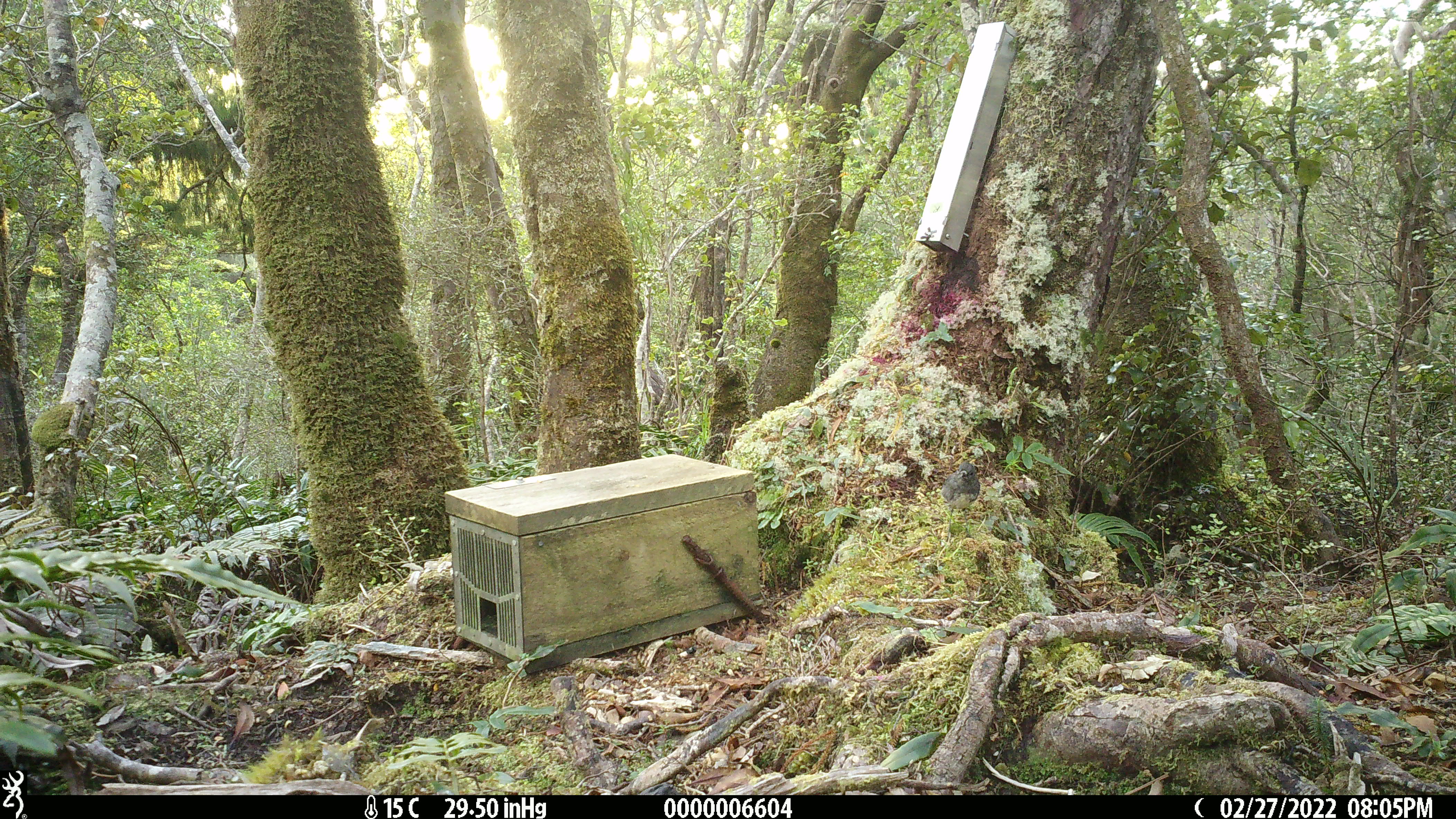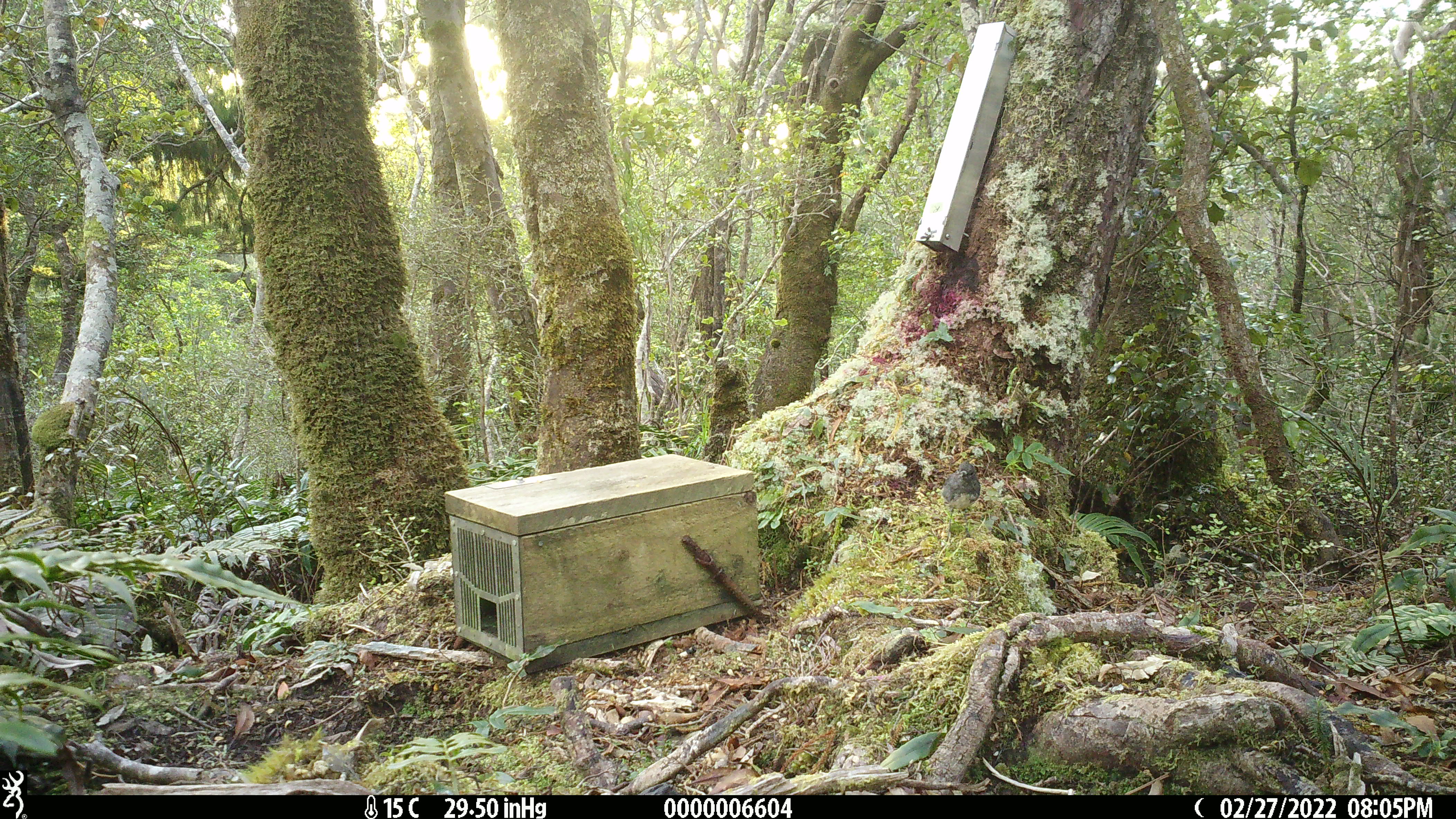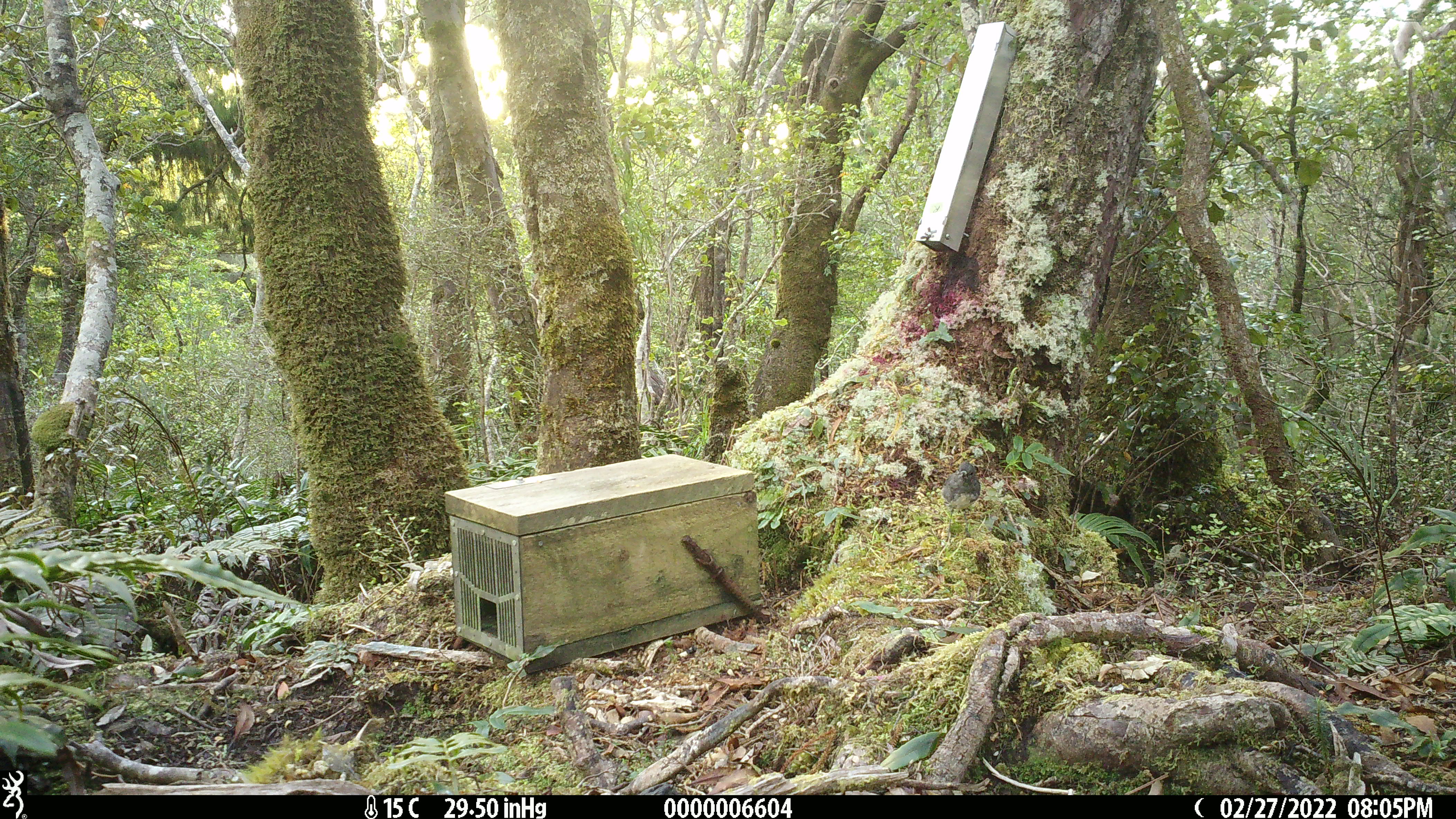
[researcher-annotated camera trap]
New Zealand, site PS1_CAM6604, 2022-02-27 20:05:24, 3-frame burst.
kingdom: Animalia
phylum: Chordata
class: Aves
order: Passeriformes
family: Petroicidae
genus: Petroica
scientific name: Petroica australis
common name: new zealand robin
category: robin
Robin (new zealand robin) (Petroica australis).